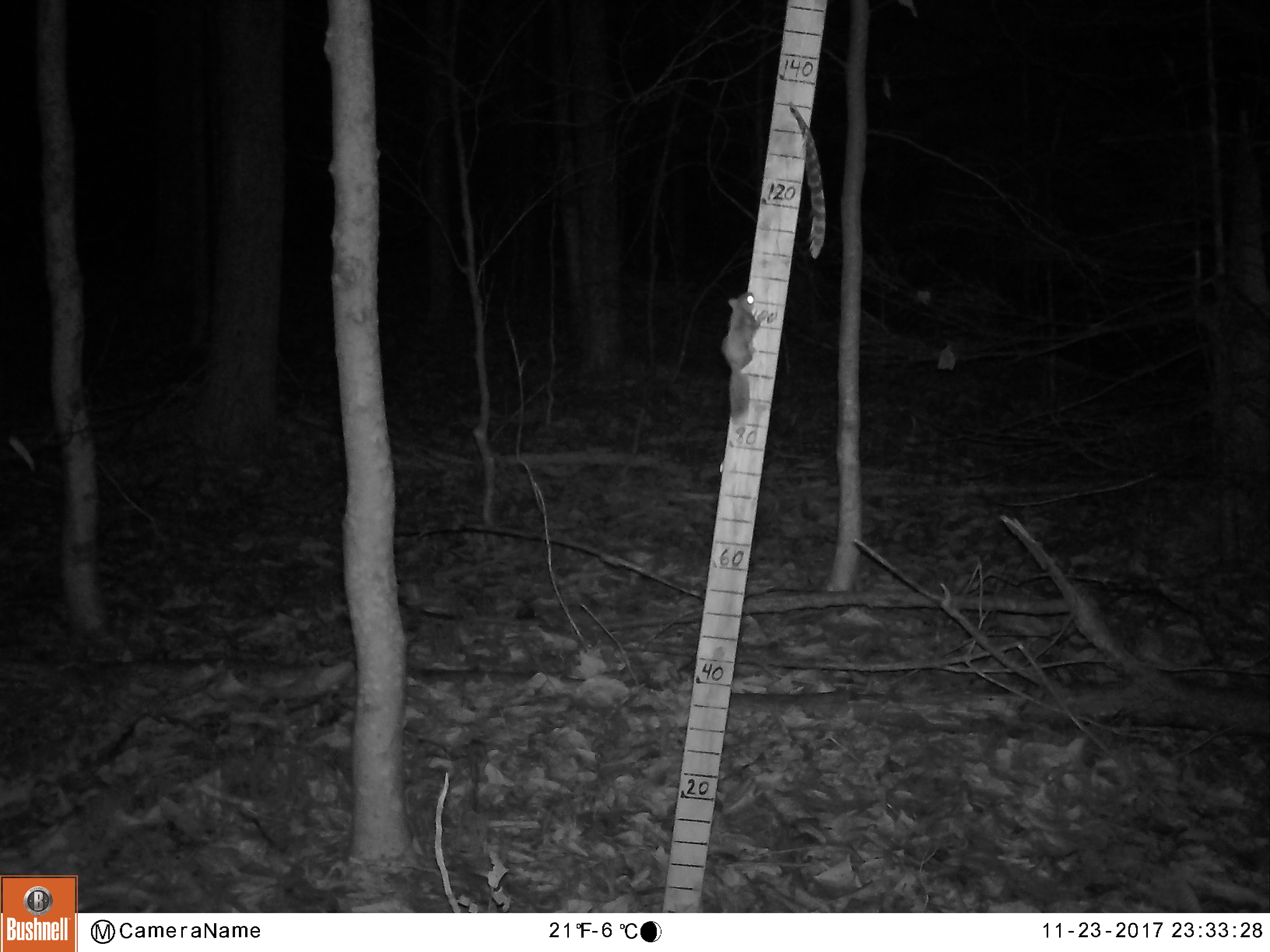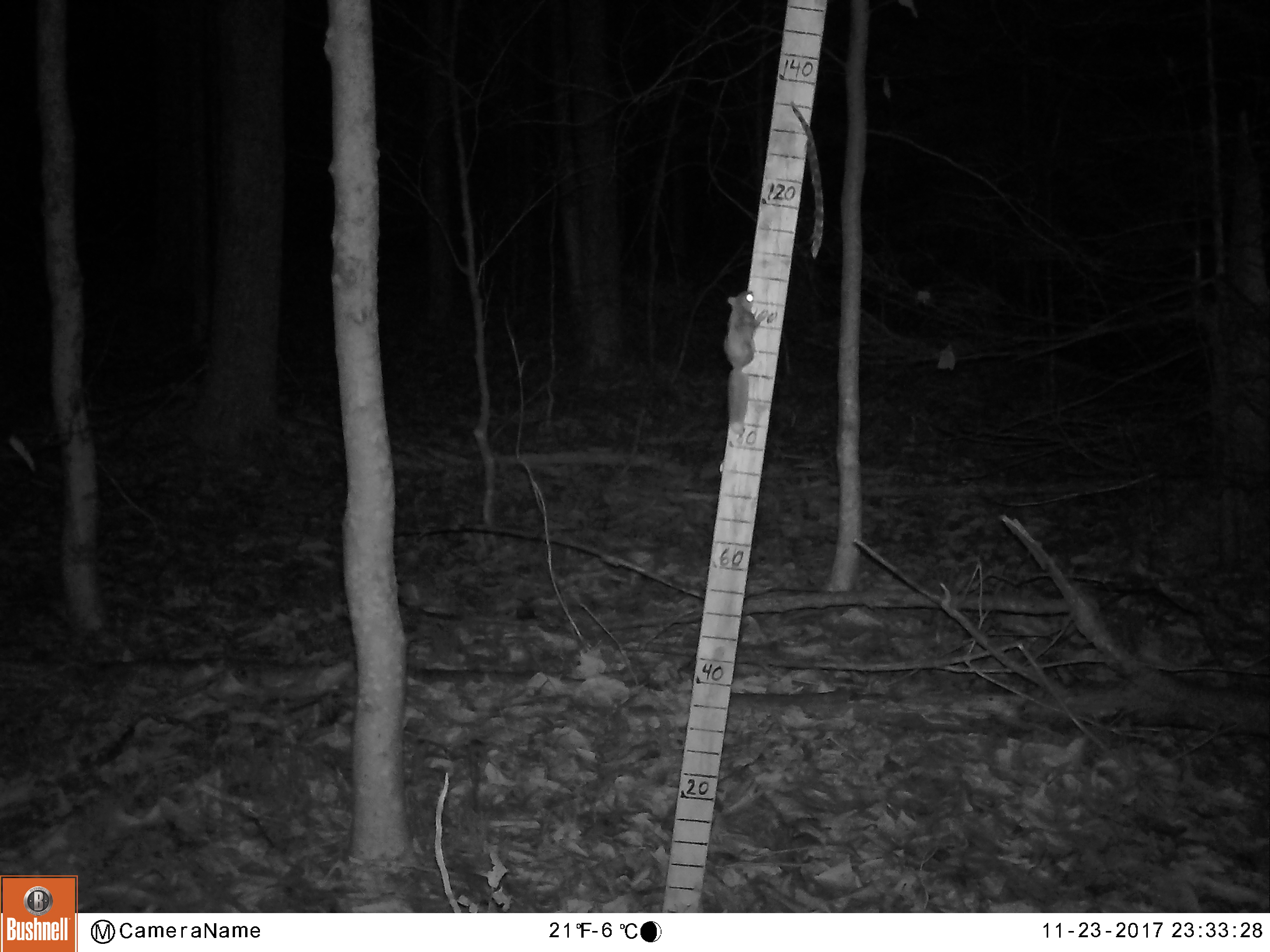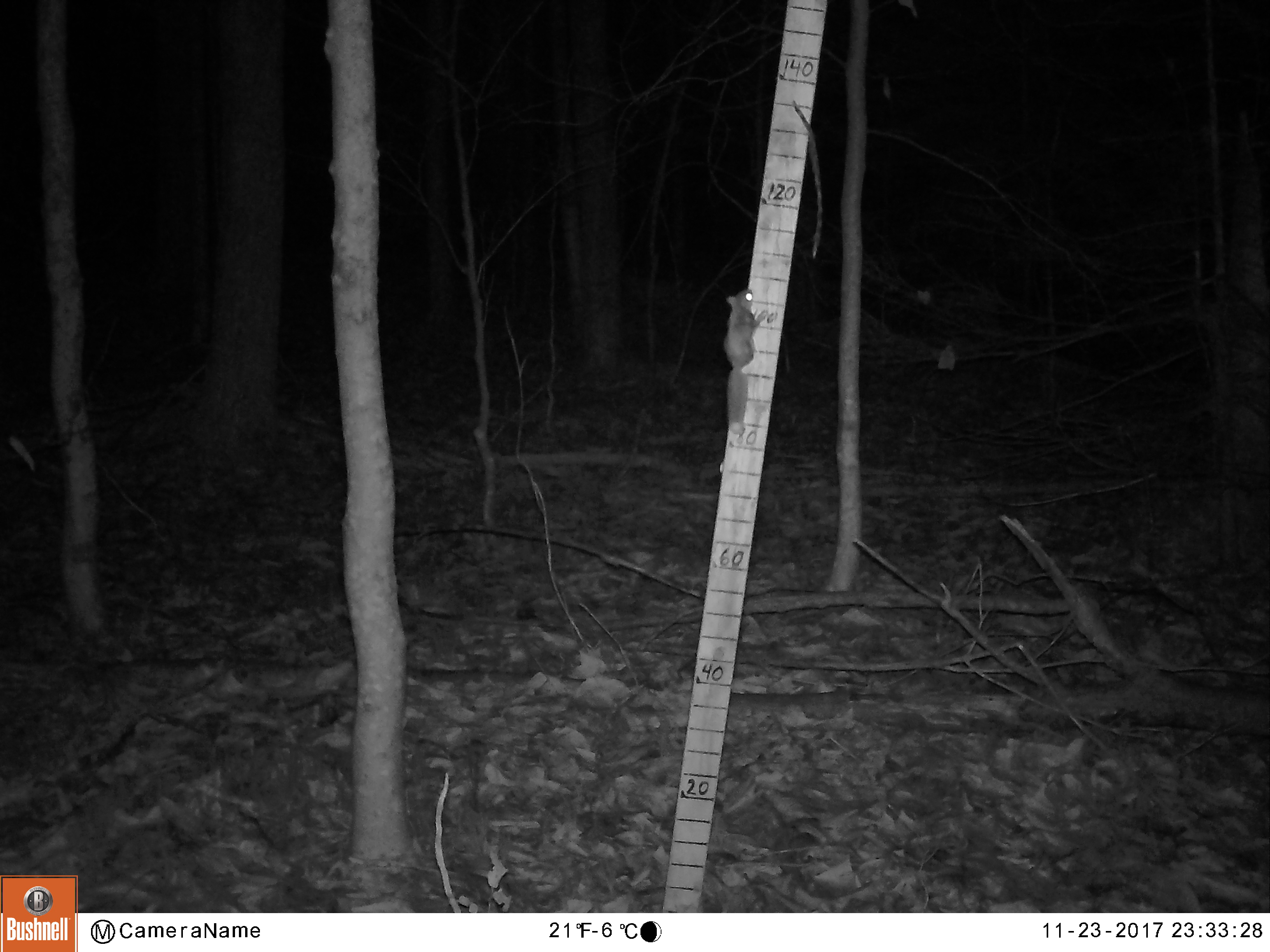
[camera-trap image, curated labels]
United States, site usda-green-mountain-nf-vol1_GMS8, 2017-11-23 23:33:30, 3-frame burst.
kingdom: Animalia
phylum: Chordata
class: Mammalia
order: Rodentia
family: Sciuridae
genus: Glaucomys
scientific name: Glaucomys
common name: flying squirrel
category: flying squirrel sp.